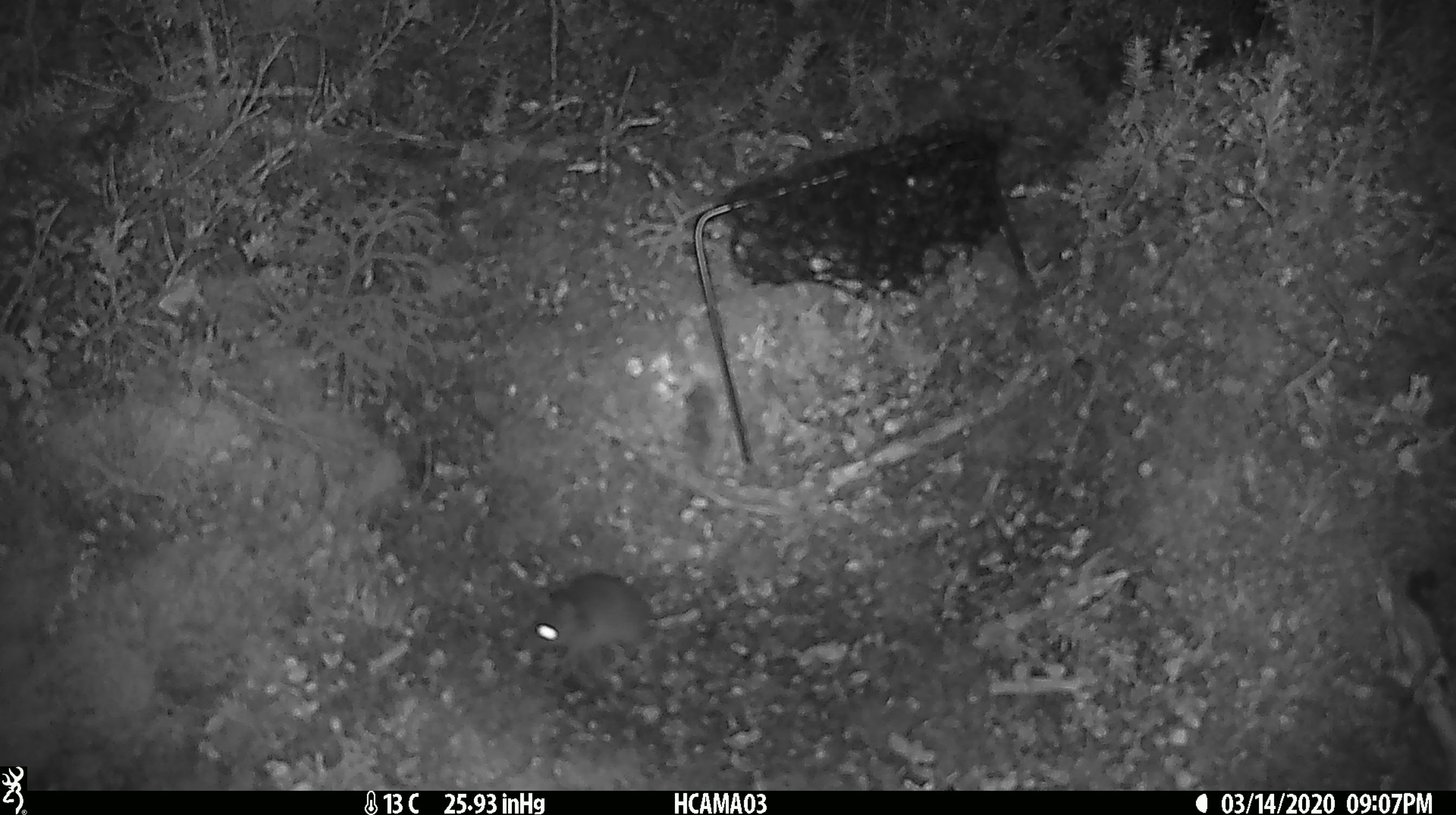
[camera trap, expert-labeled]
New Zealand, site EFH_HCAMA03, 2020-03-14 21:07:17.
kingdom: Animalia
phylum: Chordata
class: Mammalia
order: Rodentia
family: Muridae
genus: Mus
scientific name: Mus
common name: mouse